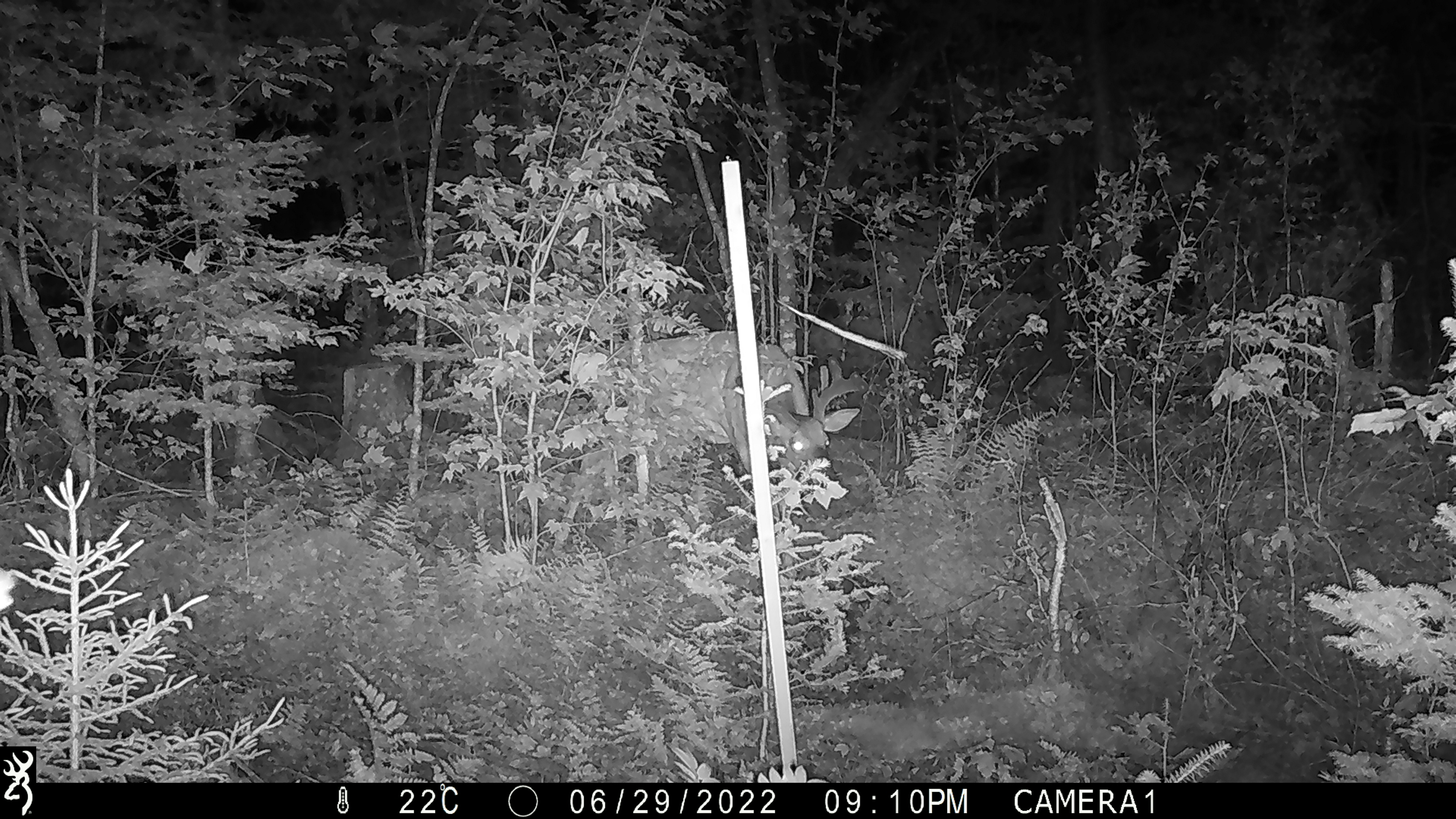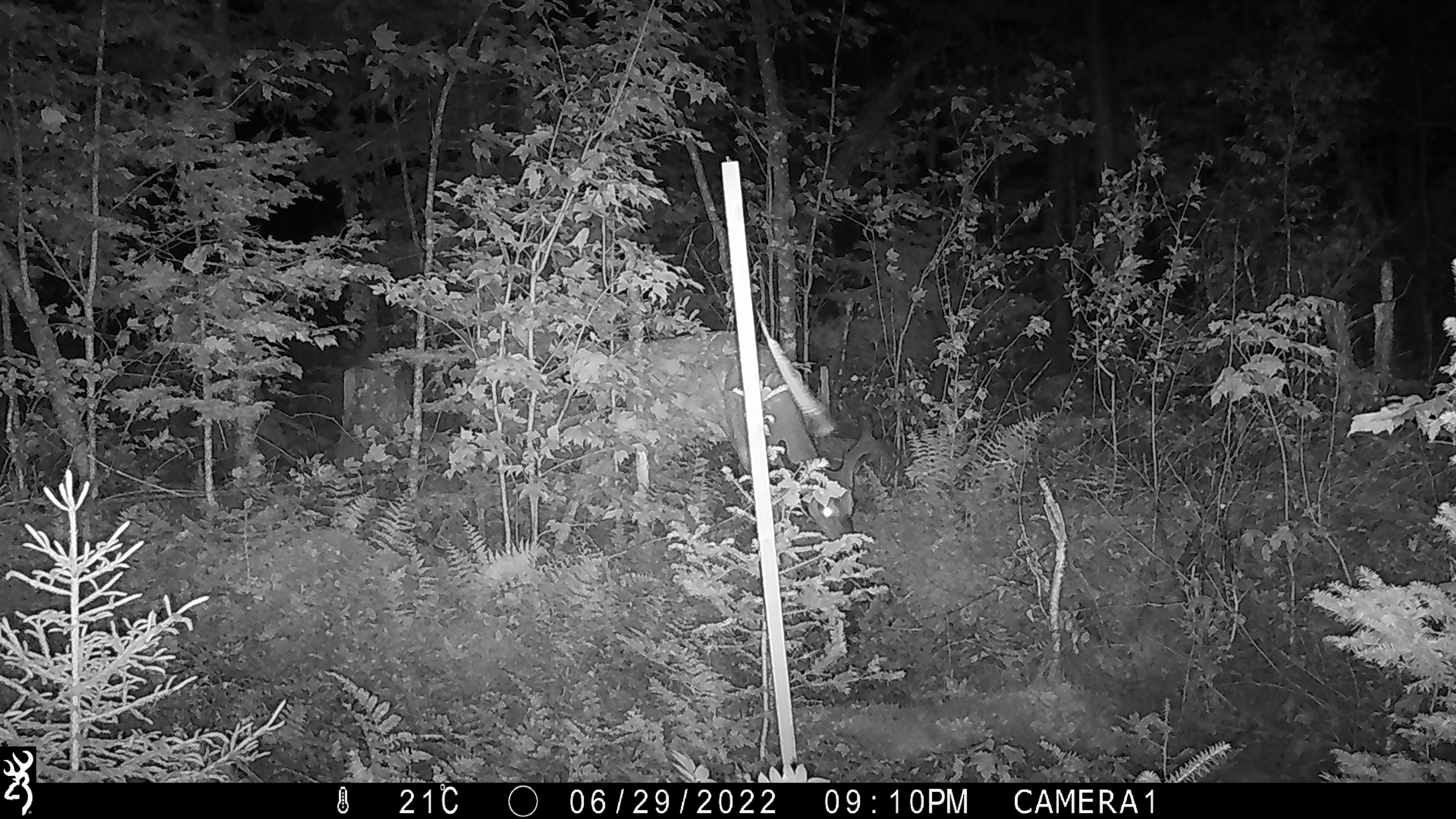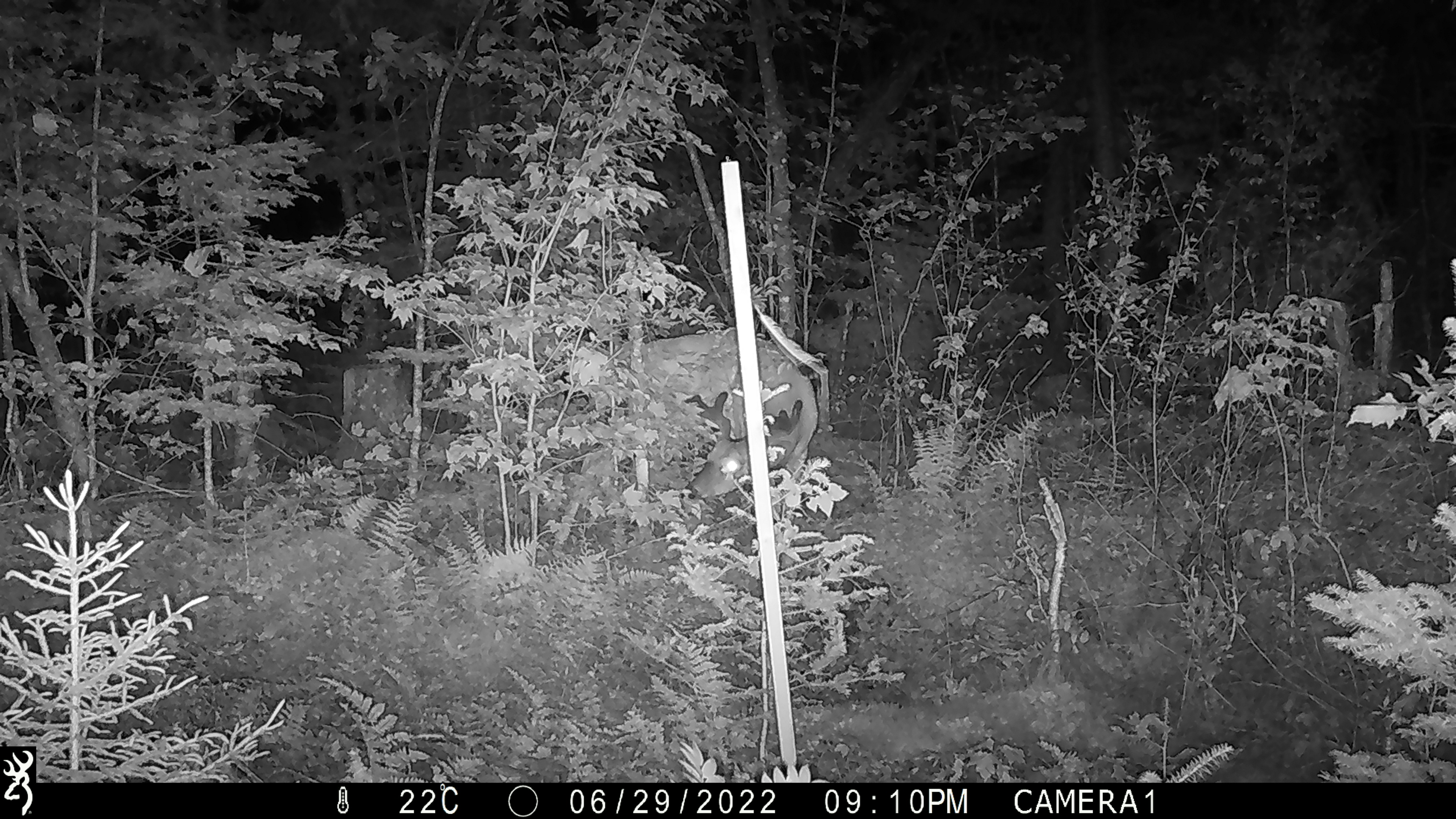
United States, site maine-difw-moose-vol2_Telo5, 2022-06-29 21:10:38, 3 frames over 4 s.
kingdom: Animalia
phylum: Chordata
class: Mammalia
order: Artiodactyla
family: Cervidae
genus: Odocoileus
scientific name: Odocoileus virginianus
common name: white-tailed deer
White-tailed deer (Odocoileus virginianus).